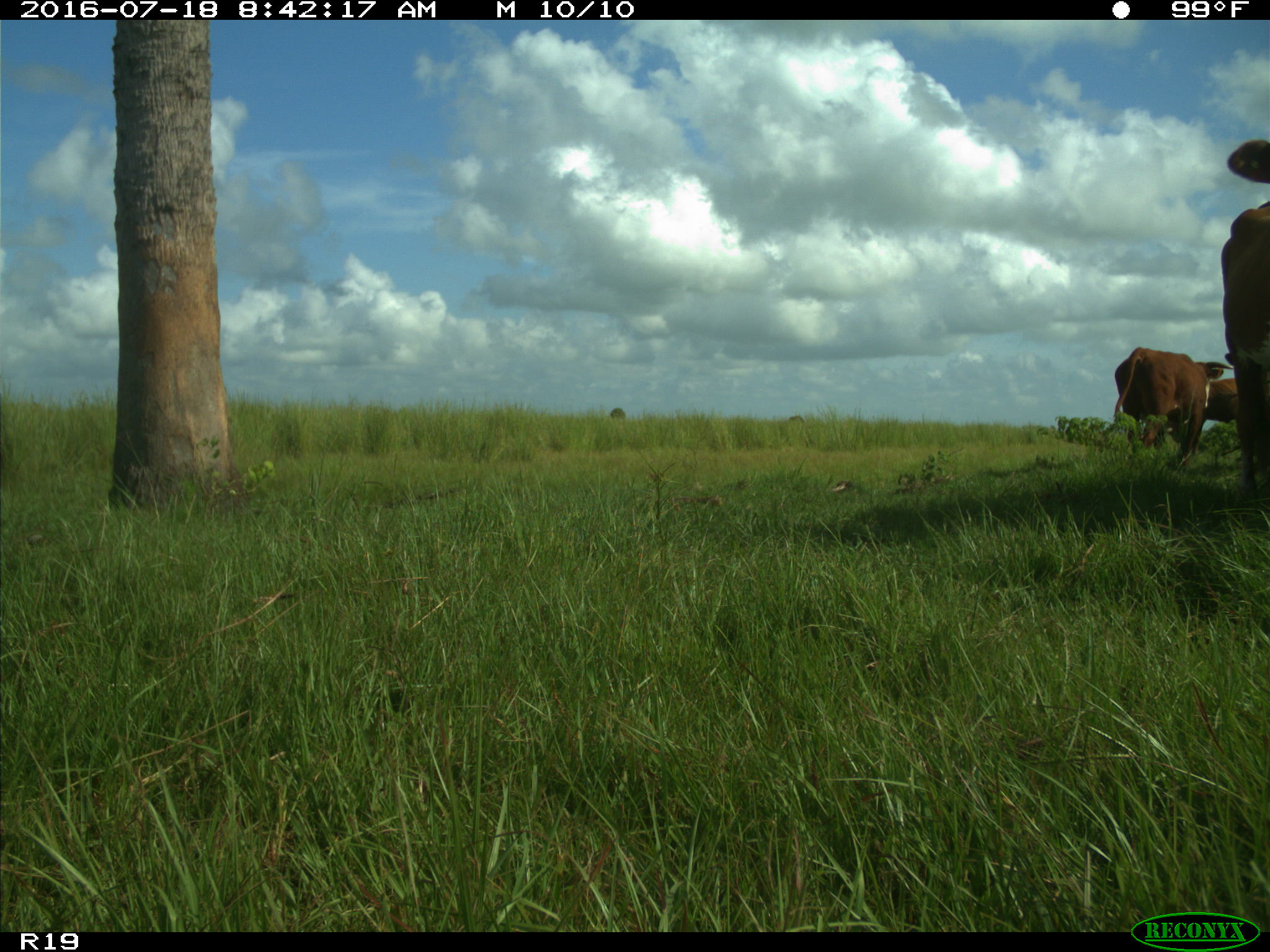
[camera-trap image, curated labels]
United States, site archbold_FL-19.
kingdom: Animalia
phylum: Chordata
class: Mammalia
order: Artiodactyla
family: Bovidae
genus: Bos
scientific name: Bos taurus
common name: domestic cow